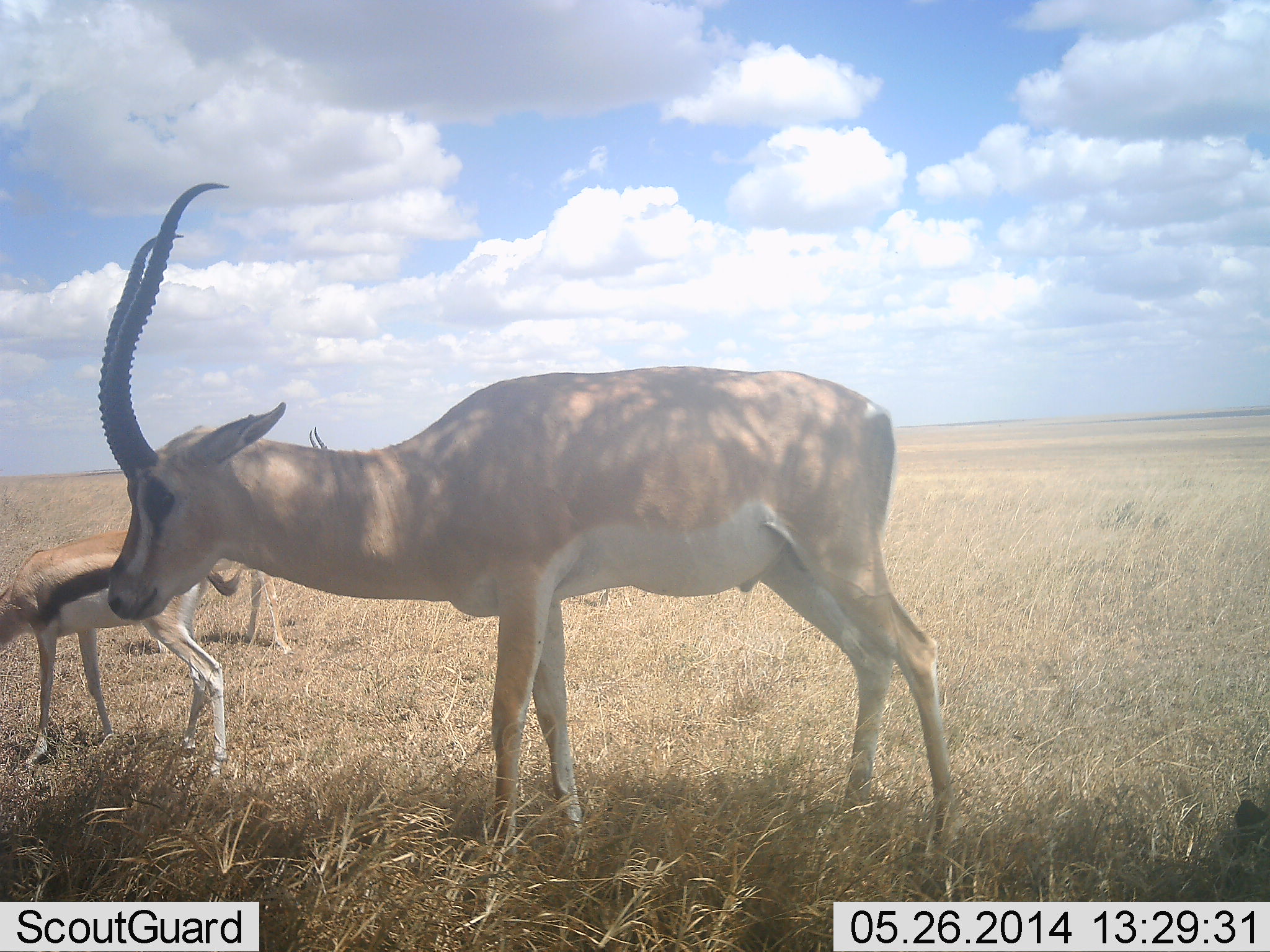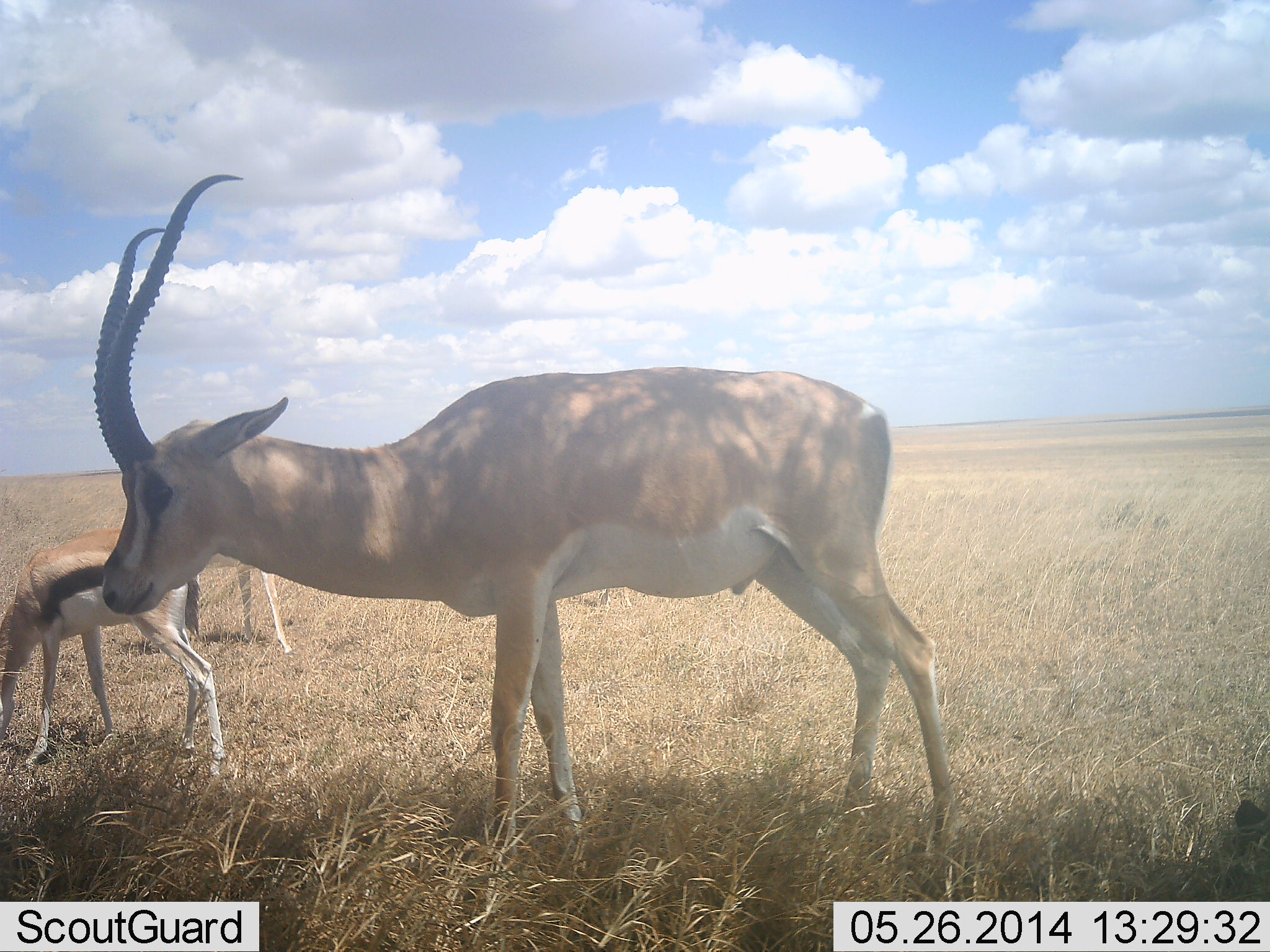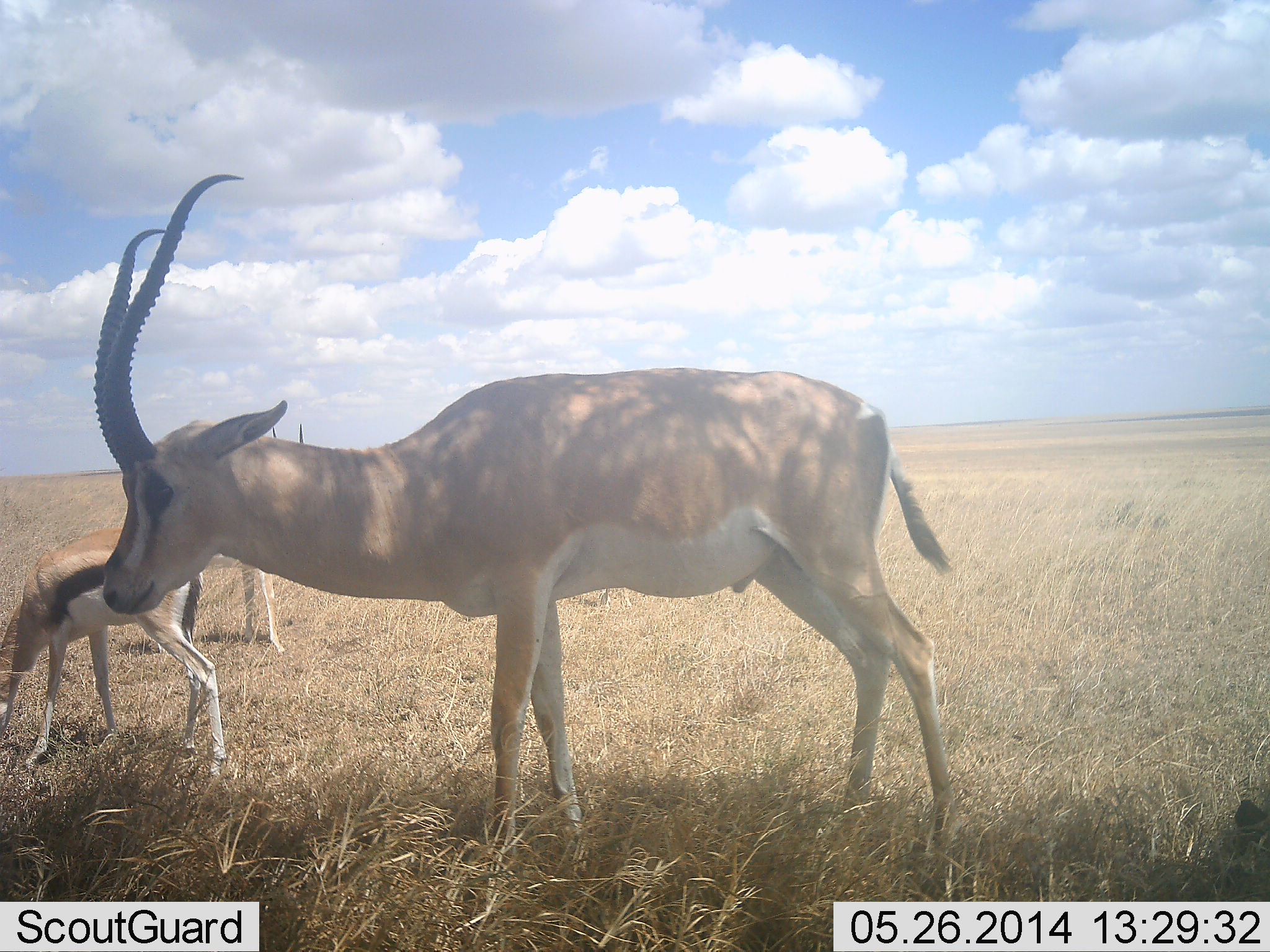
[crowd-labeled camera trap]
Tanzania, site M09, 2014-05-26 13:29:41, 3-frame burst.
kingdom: Animalia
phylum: Chordata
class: Mammalia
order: Artiodactyla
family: Bovidae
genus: Nanger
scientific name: Nanger granti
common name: grant's gazelle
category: gazellegrants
Gazellegrants (grant's gazelle) (Nanger granti), count 1. Behavior (volunteer vote fractions): standing 94%, resting 0%, moving 6%, interacting 0%. Young present (vote fraction): 12%. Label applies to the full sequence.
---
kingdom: Animalia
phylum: Chordata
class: Mammalia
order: Artiodactyla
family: Bovidae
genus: Eudorcas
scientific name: Eudorcas thomsonii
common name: thomson's gazelle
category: gazellethomsons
Gazellethomsons (thomson's gazelle) (Eudorcas thomsonii), count 2. Behavior (volunteer vote fractions): standing 63%, resting 2%, moving 2%, interacting 2%. Young present (vote fraction): 7%. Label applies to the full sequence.